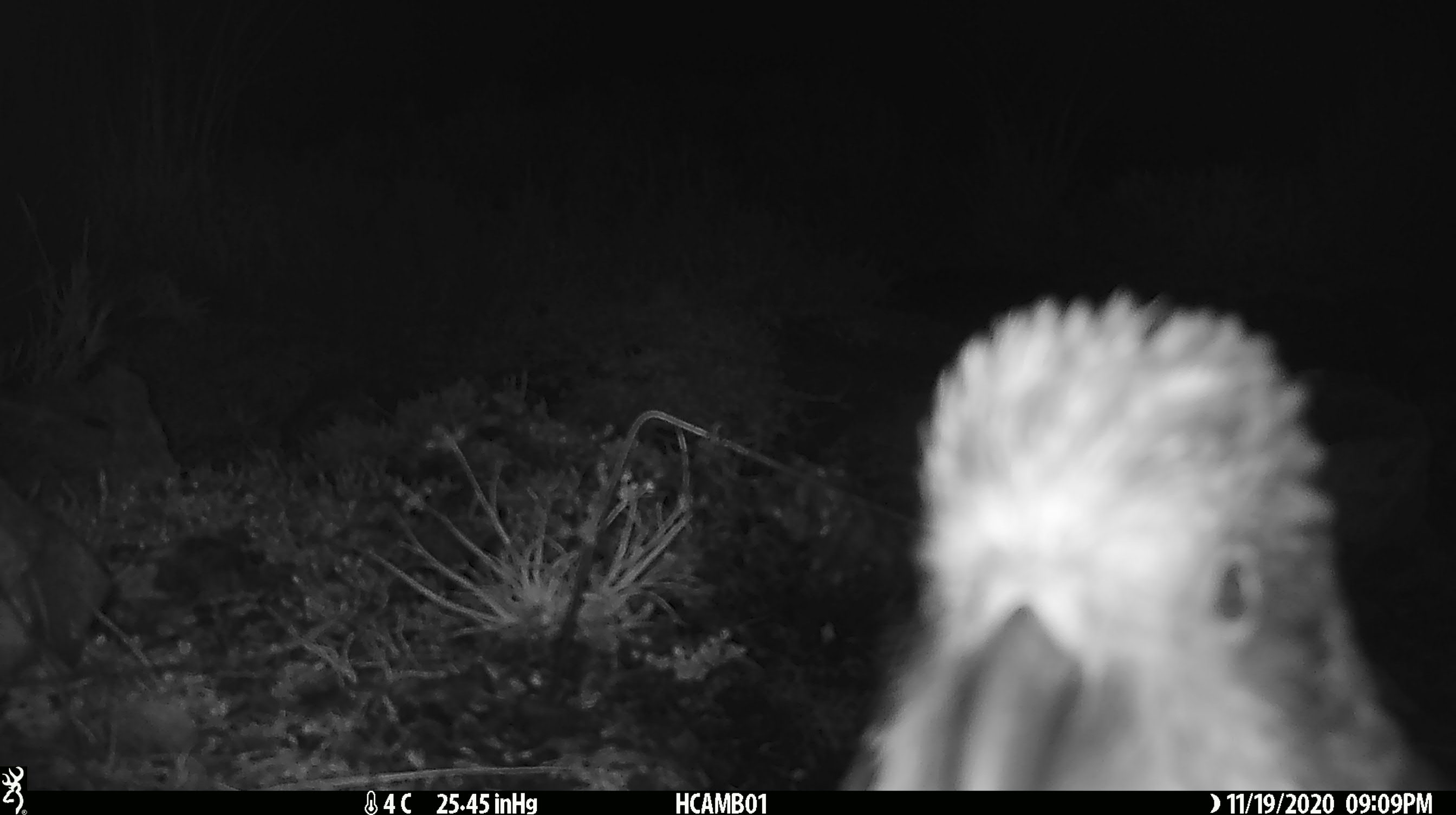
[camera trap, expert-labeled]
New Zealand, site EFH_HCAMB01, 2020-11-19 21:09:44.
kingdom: Animalia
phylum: Chordata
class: Aves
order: Psittaciformes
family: Strigopidae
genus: Nestor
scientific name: Nestor notabilis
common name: kea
Kea (Nestor notabilis).